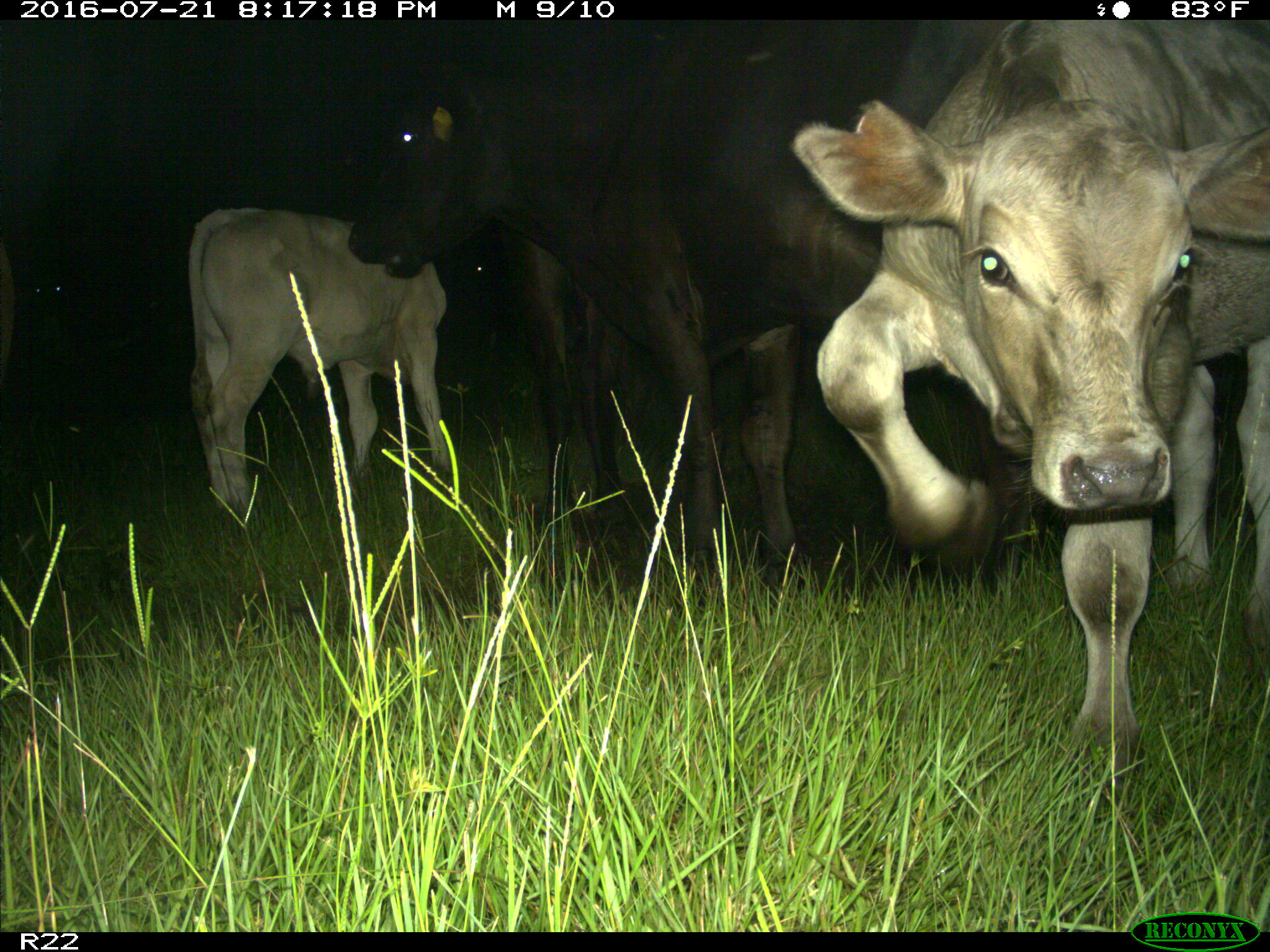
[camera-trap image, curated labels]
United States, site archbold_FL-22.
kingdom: Animalia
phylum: Chordata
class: Mammalia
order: Artiodactyla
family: Bovidae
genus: Bos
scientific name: Bos taurus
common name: domestic cow